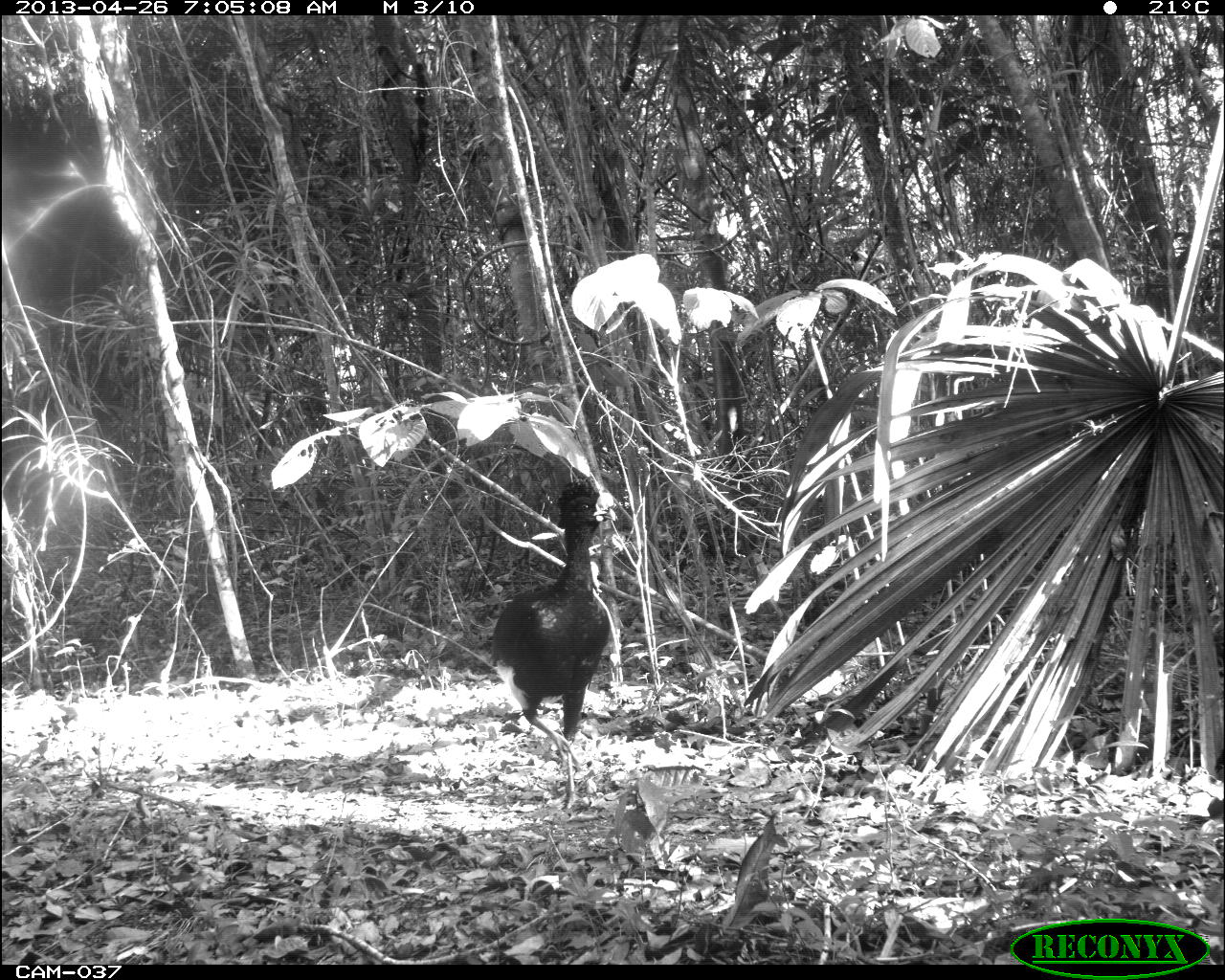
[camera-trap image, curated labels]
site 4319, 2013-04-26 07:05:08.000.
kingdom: Animalia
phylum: Chordata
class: Aves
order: Galliformes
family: Cracidae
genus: Crax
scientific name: Crax rubra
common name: great curassow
Crax rubra (great curassow), count 2.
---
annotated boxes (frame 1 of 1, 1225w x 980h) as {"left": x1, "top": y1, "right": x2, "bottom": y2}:
crax rubra: {"left": 492, "top": 476, "right": 619, "bottom": 809}